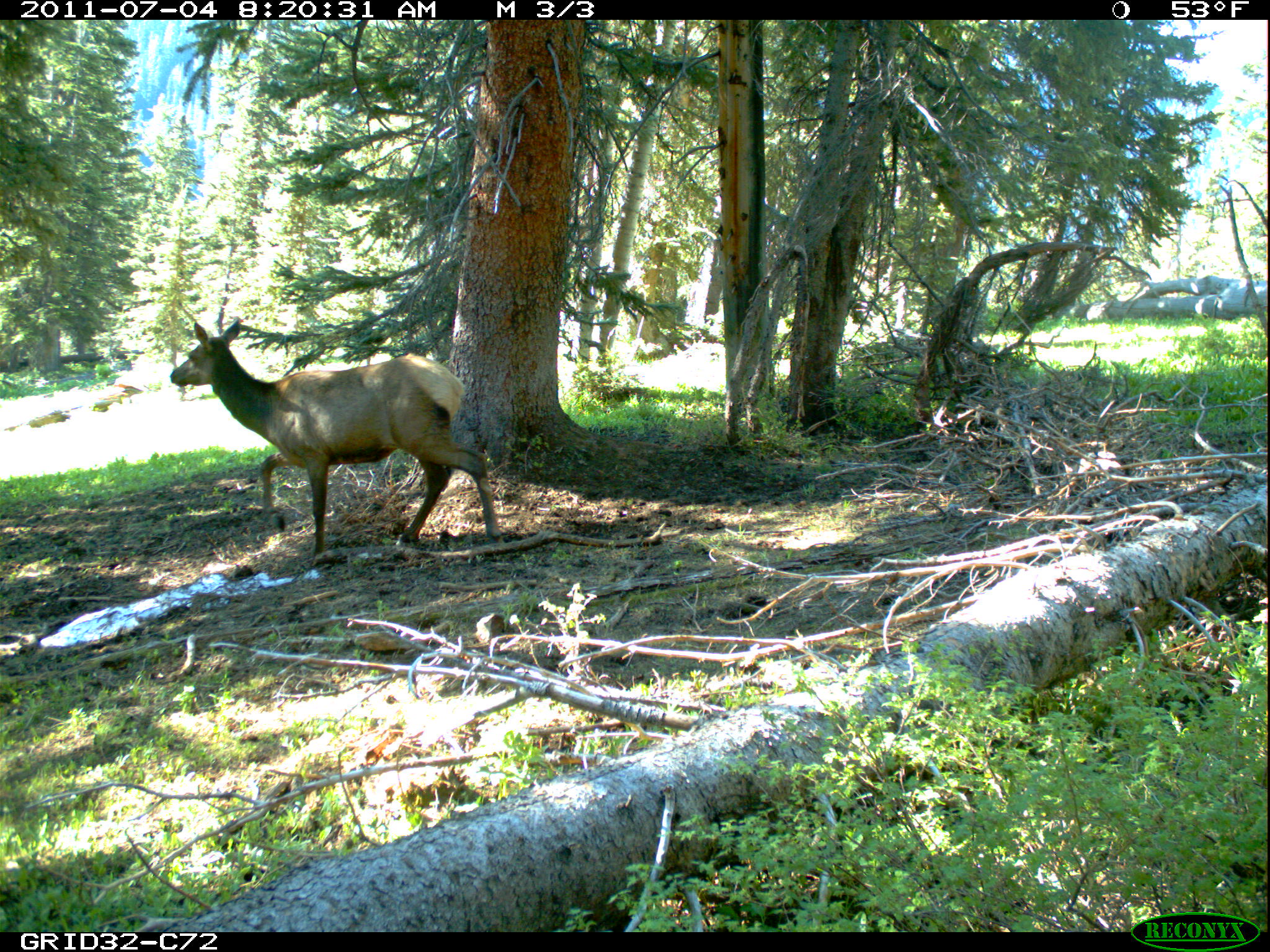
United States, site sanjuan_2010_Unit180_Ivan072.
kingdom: Animalia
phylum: Chordata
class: Mammalia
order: Artiodactyla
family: Cervidae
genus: Cervus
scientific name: Cervus elaphus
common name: red deer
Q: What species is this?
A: Cervus elaphus (red deer).